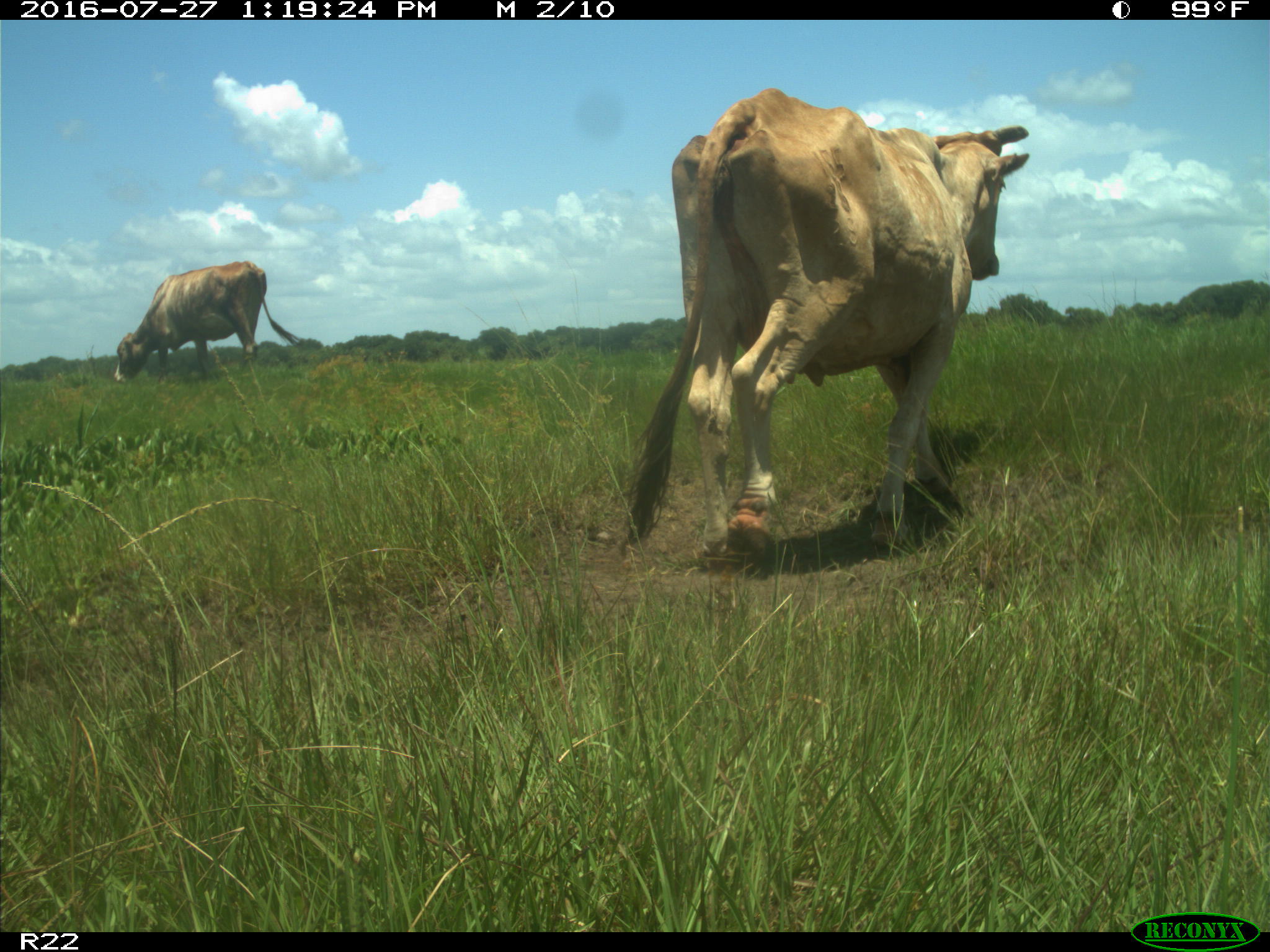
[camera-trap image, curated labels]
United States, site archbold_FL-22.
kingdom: Animalia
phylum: Chordata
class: Mammalia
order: Artiodactyla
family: Bovidae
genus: Bos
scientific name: Bos taurus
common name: domestic cow